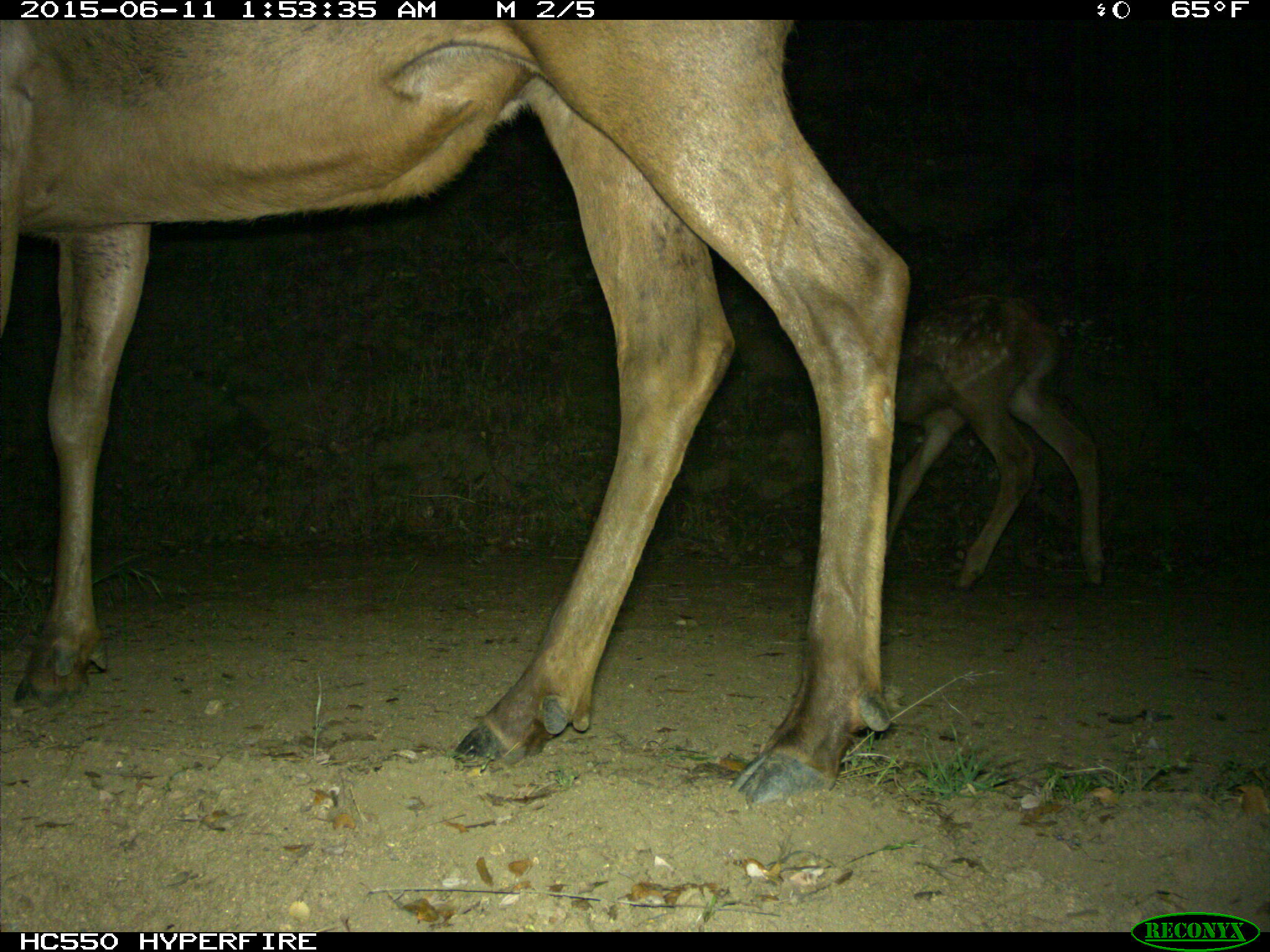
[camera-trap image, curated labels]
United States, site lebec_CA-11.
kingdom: Animalia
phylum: Chordata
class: Mammalia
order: Artiodactyla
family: Cervidae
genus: Cervus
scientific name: Cervus canadensis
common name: elk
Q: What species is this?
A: Cervus canadensis (elk).